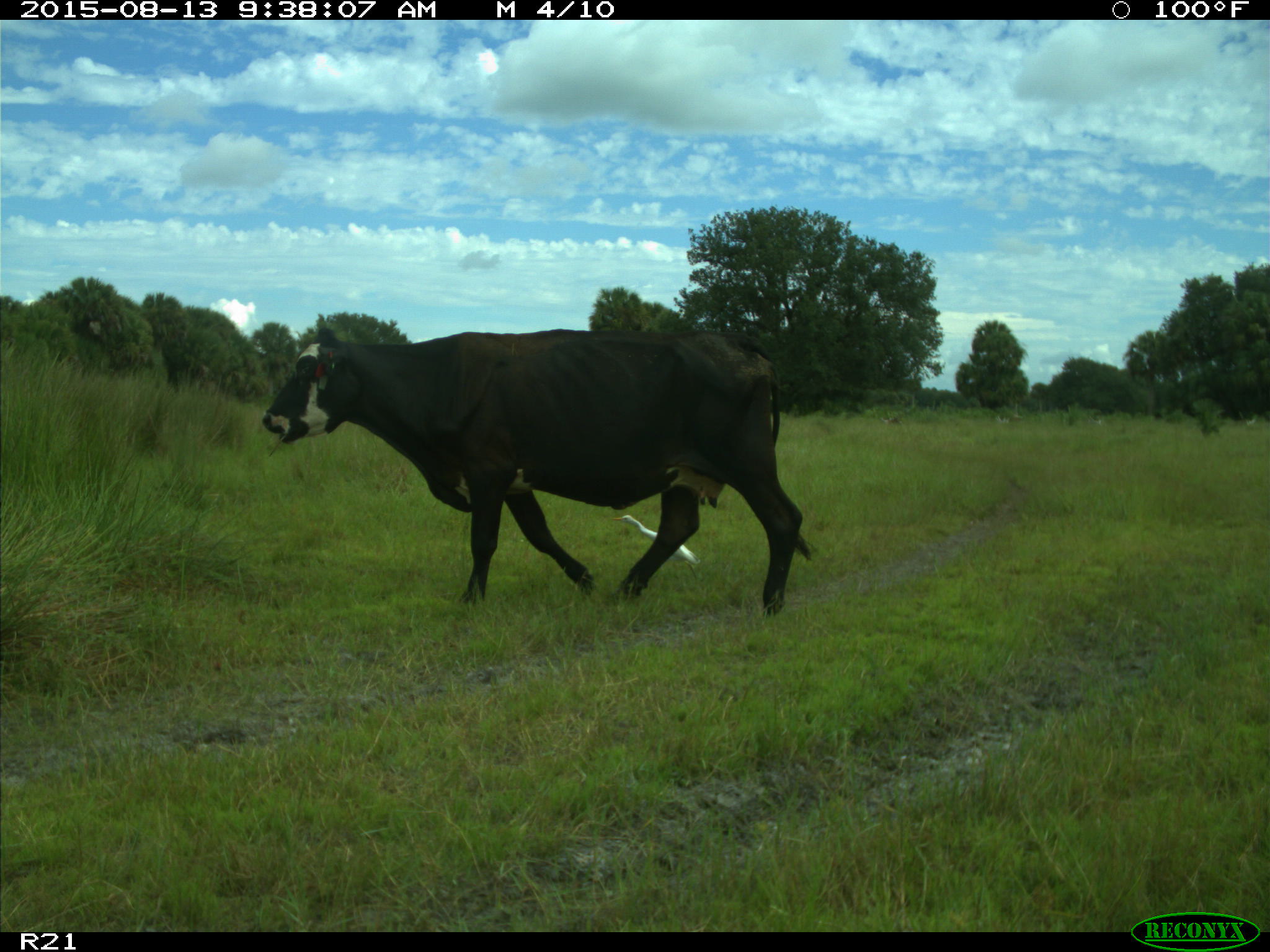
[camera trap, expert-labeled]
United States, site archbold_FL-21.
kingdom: Animalia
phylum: Chordata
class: Mammalia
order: Artiodactyla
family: Bovidae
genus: Bos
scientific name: Bos taurus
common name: domestic cow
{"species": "Bos taurus (domestic cow)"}